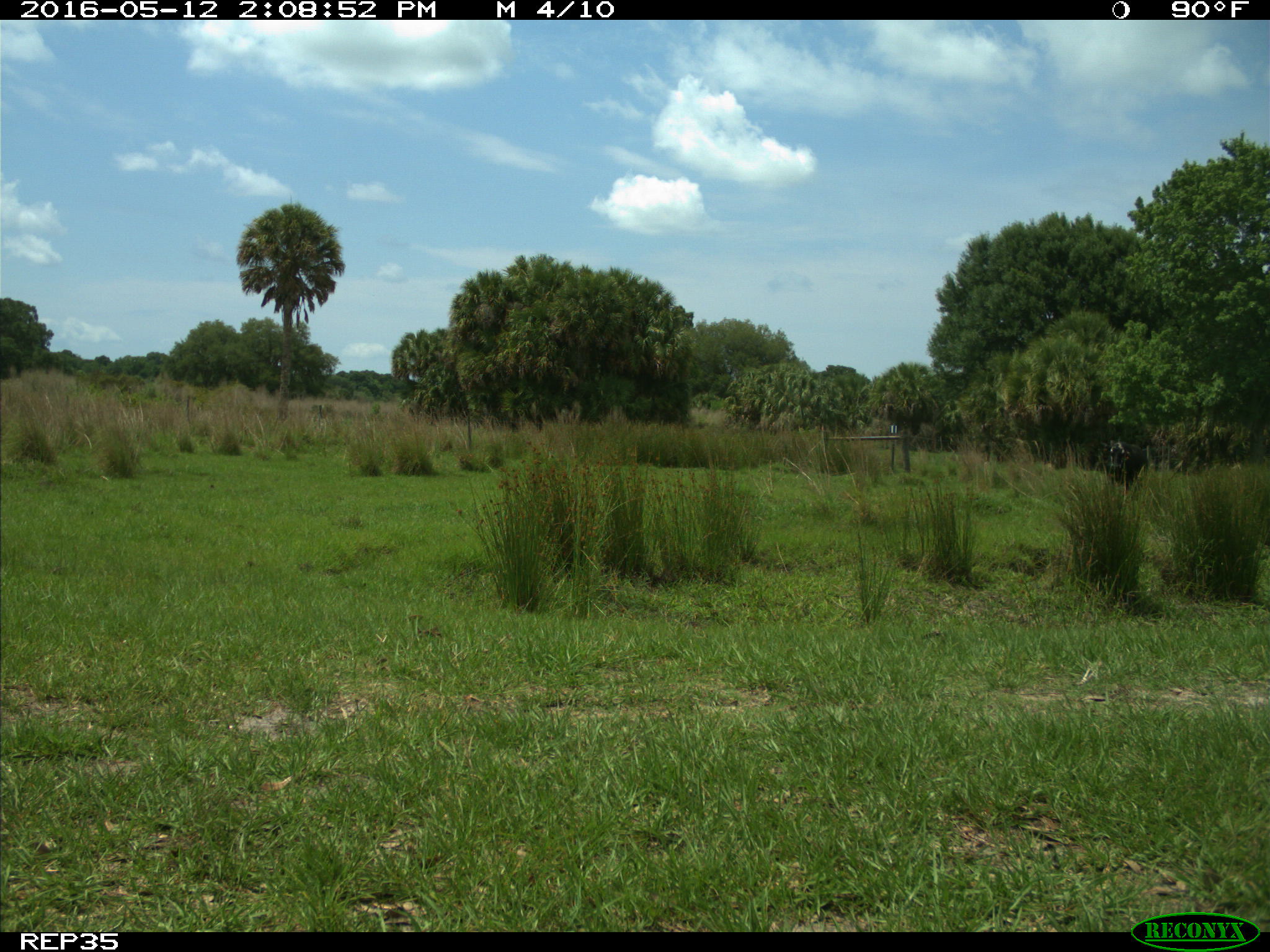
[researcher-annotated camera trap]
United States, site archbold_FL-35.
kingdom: Animalia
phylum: Chordata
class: Mammalia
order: Artiodactyla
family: Bovidae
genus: Bos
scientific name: Bos taurus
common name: domestic cow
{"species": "Bos taurus (domestic cow)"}